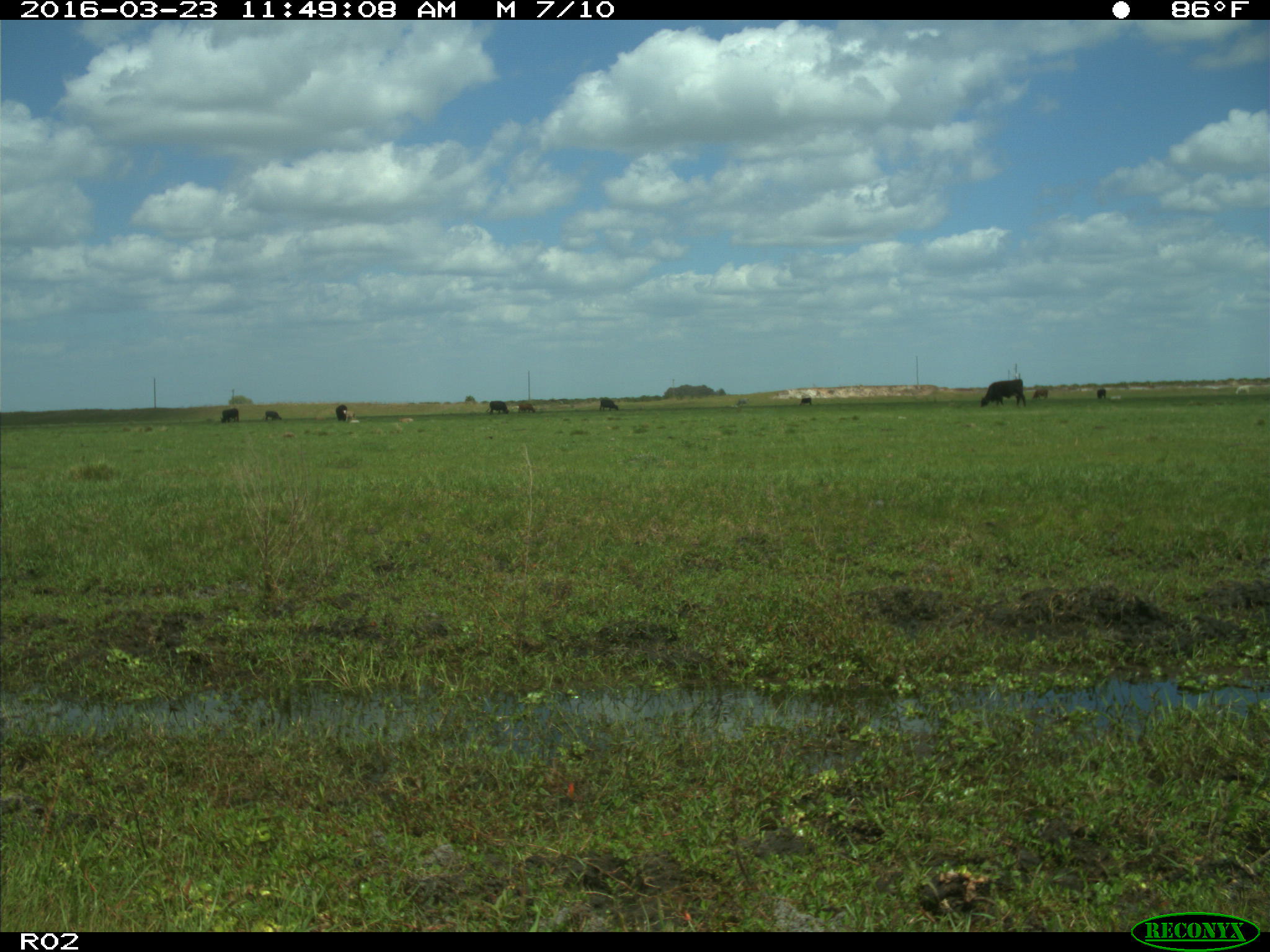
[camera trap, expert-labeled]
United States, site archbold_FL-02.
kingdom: Animalia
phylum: Chordata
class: Mammalia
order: Artiodactyla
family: Bovidae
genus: Bos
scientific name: Bos taurus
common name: domestic cow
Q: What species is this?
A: Bos taurus (domestic cow).